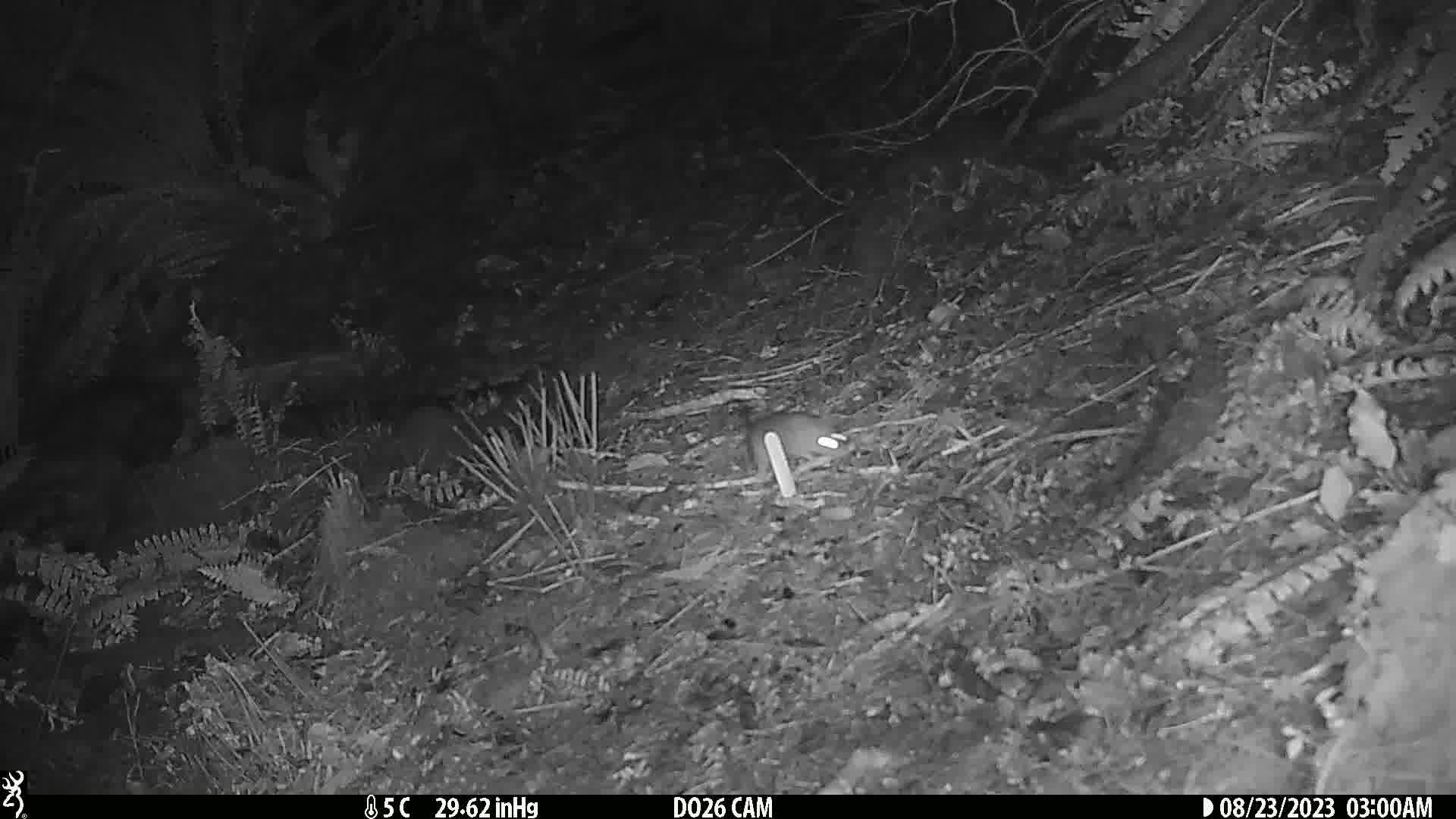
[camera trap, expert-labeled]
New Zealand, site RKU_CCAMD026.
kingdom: Animalia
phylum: Chordata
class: Mammalia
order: Rodentia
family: Muridae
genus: Rattus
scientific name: Rattus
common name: rat